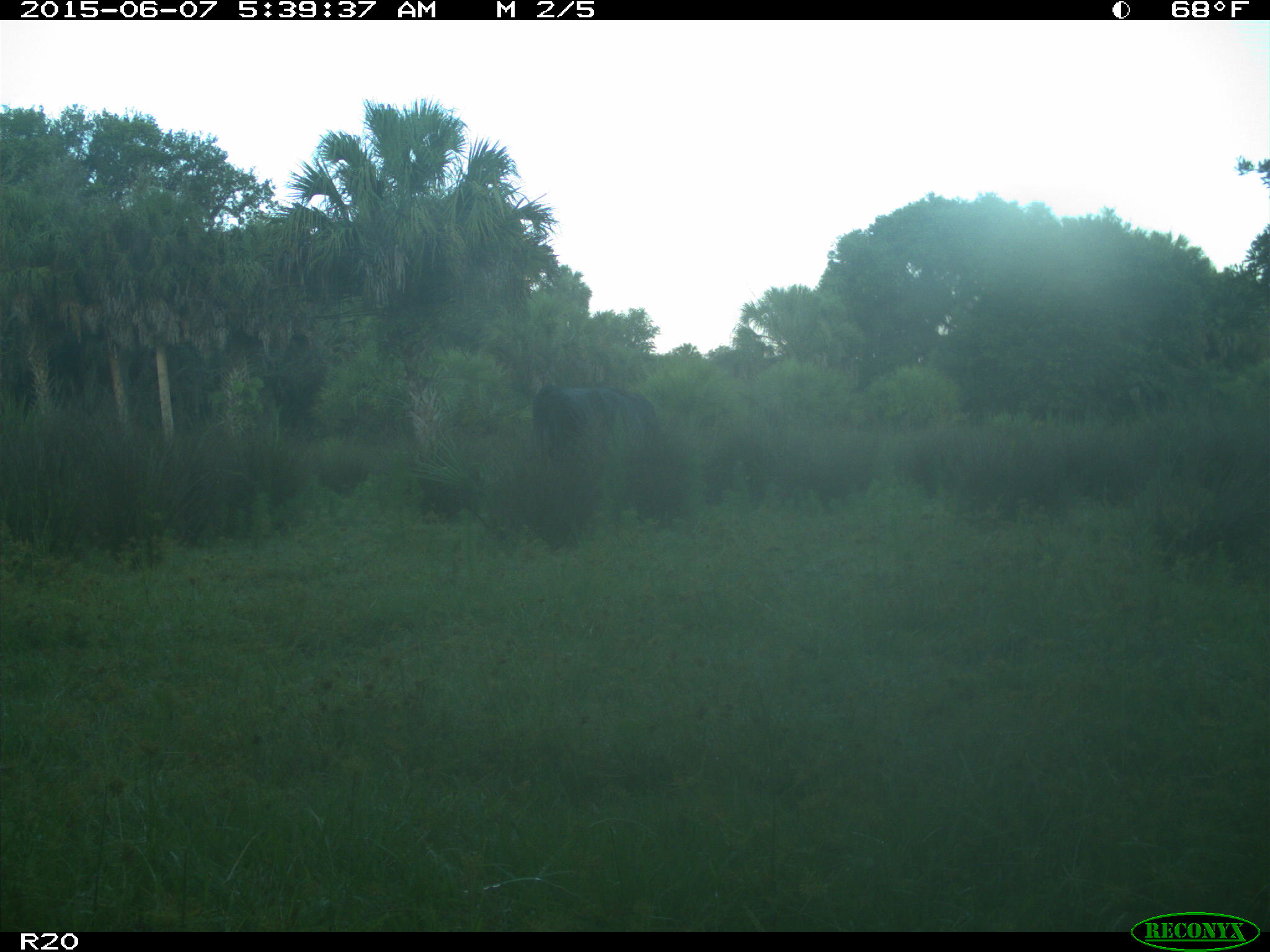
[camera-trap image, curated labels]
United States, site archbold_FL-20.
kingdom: Animalia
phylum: Chordata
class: Mammalia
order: Artiodactyla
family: Bovidae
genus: Bos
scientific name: Bos taurus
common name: domestic cow